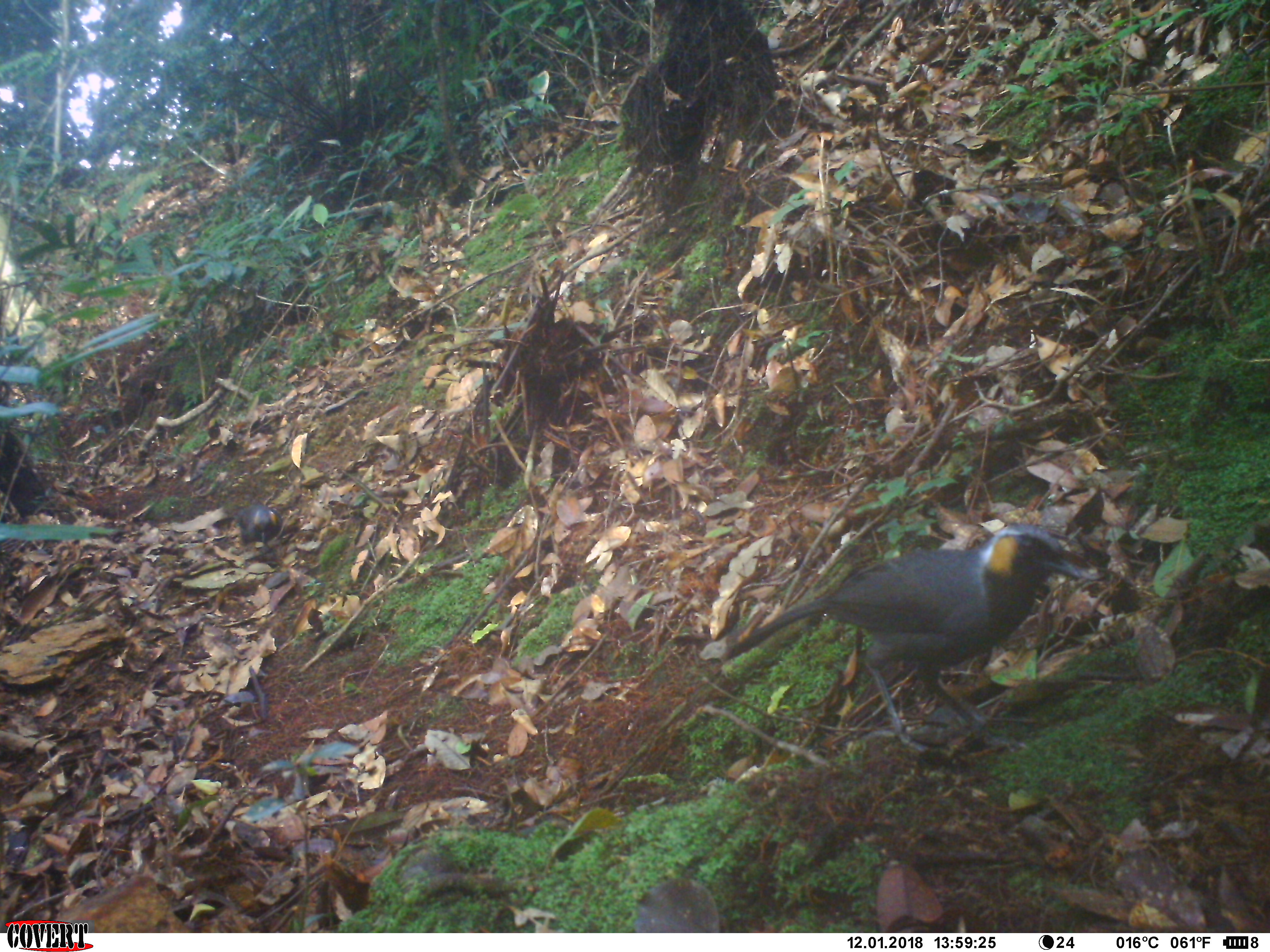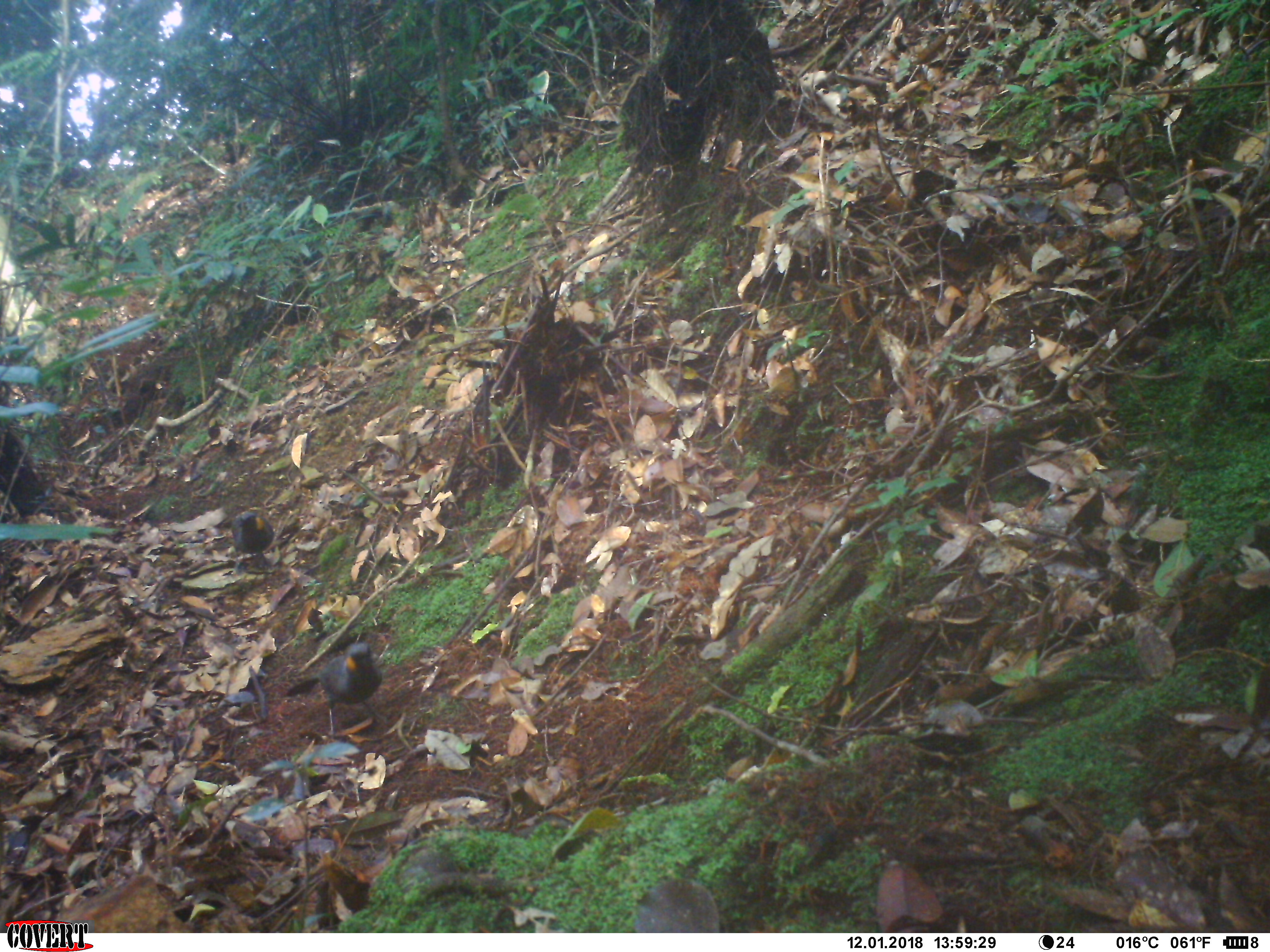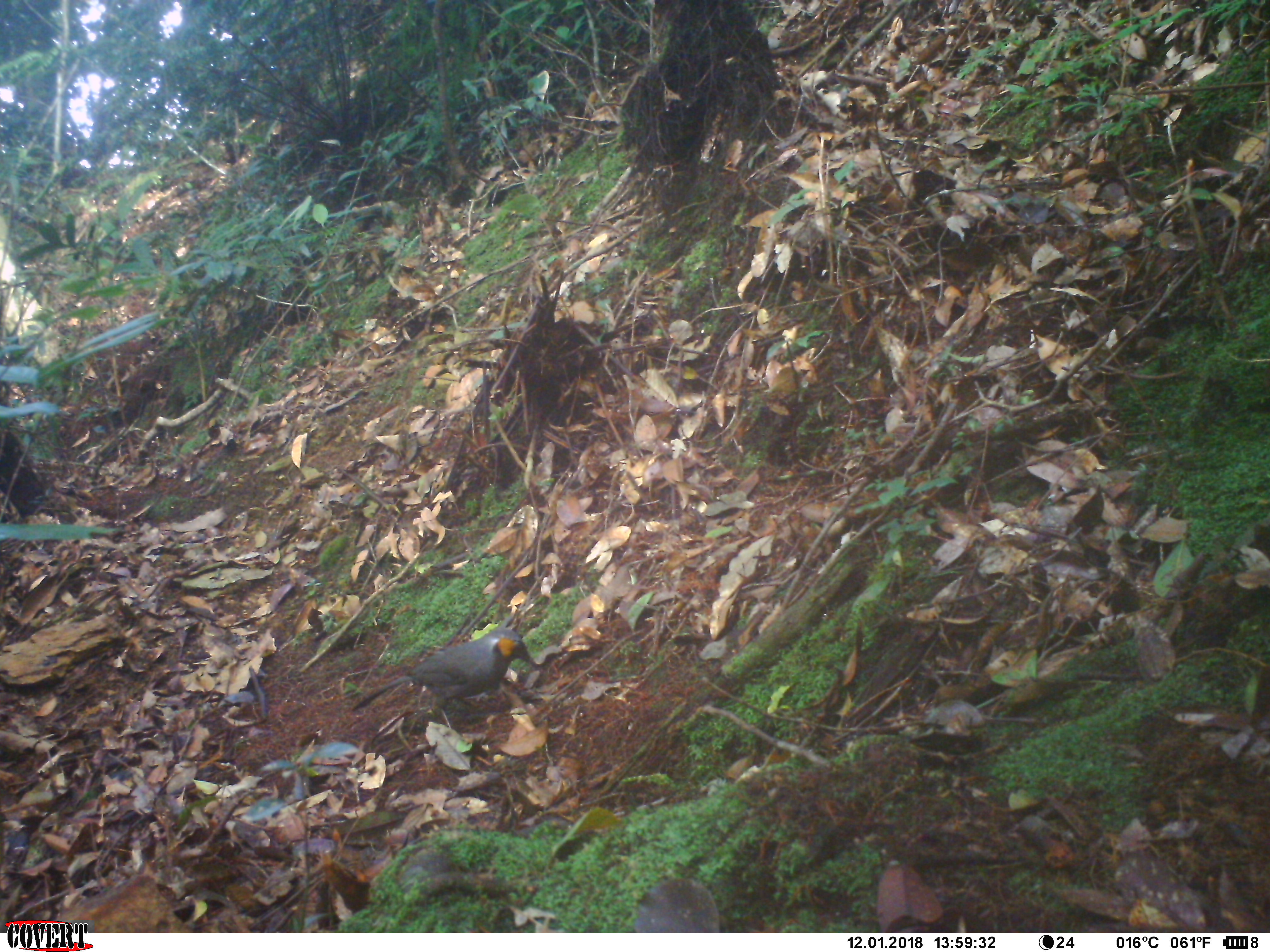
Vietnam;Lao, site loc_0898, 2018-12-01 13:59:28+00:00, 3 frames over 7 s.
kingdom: Animalia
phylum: Chordata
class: Aves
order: Passeriformes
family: Leiothrichidae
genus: Garrulax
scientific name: Garrulax castanotis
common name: rufous-cheeked laughingthrush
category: rufous cheeked laughingthrush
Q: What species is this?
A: Rufous cheeked laughingthrush (rufous-cheeked laughingthrush) (Garrulax castanotis).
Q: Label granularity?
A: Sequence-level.